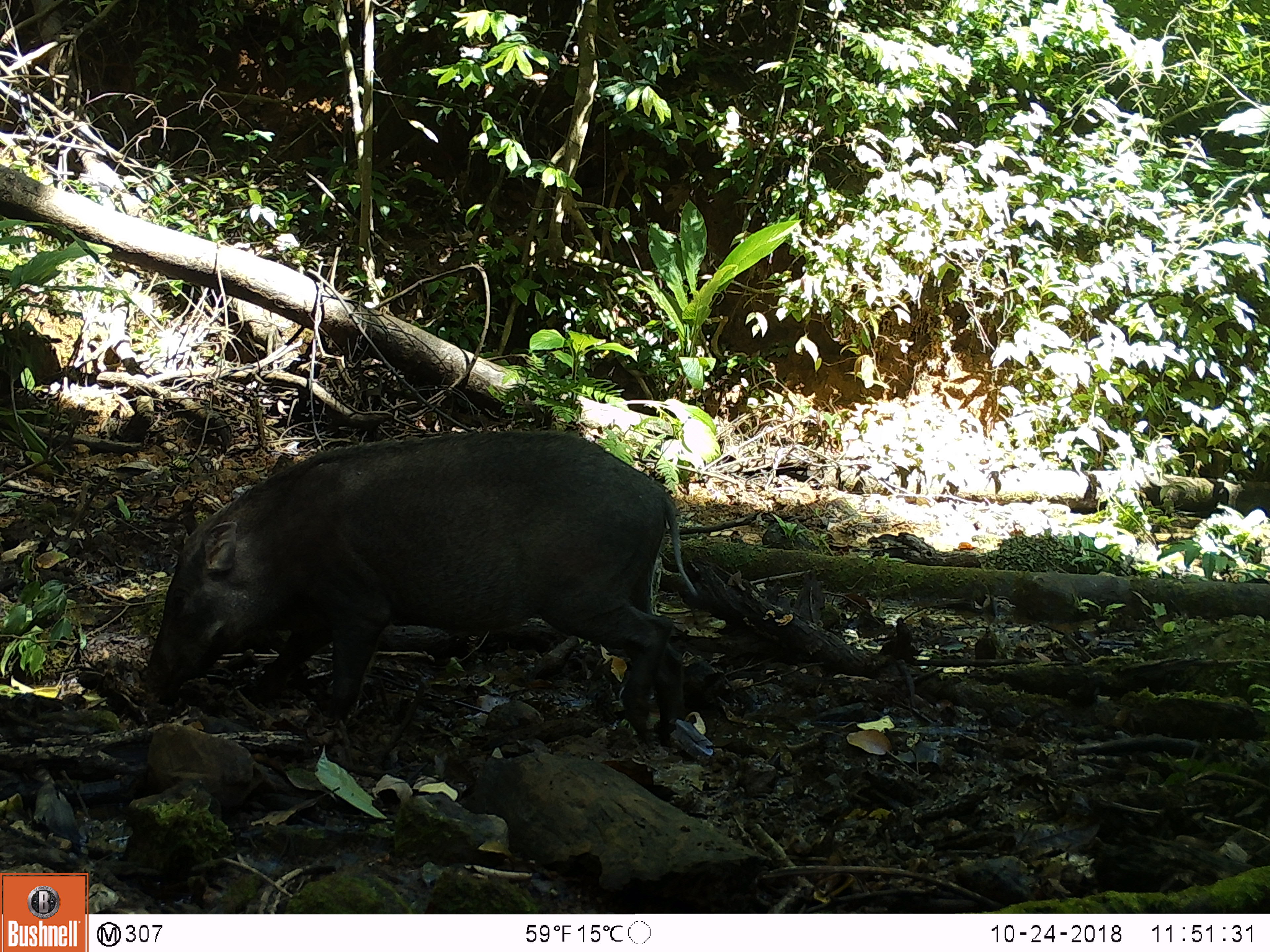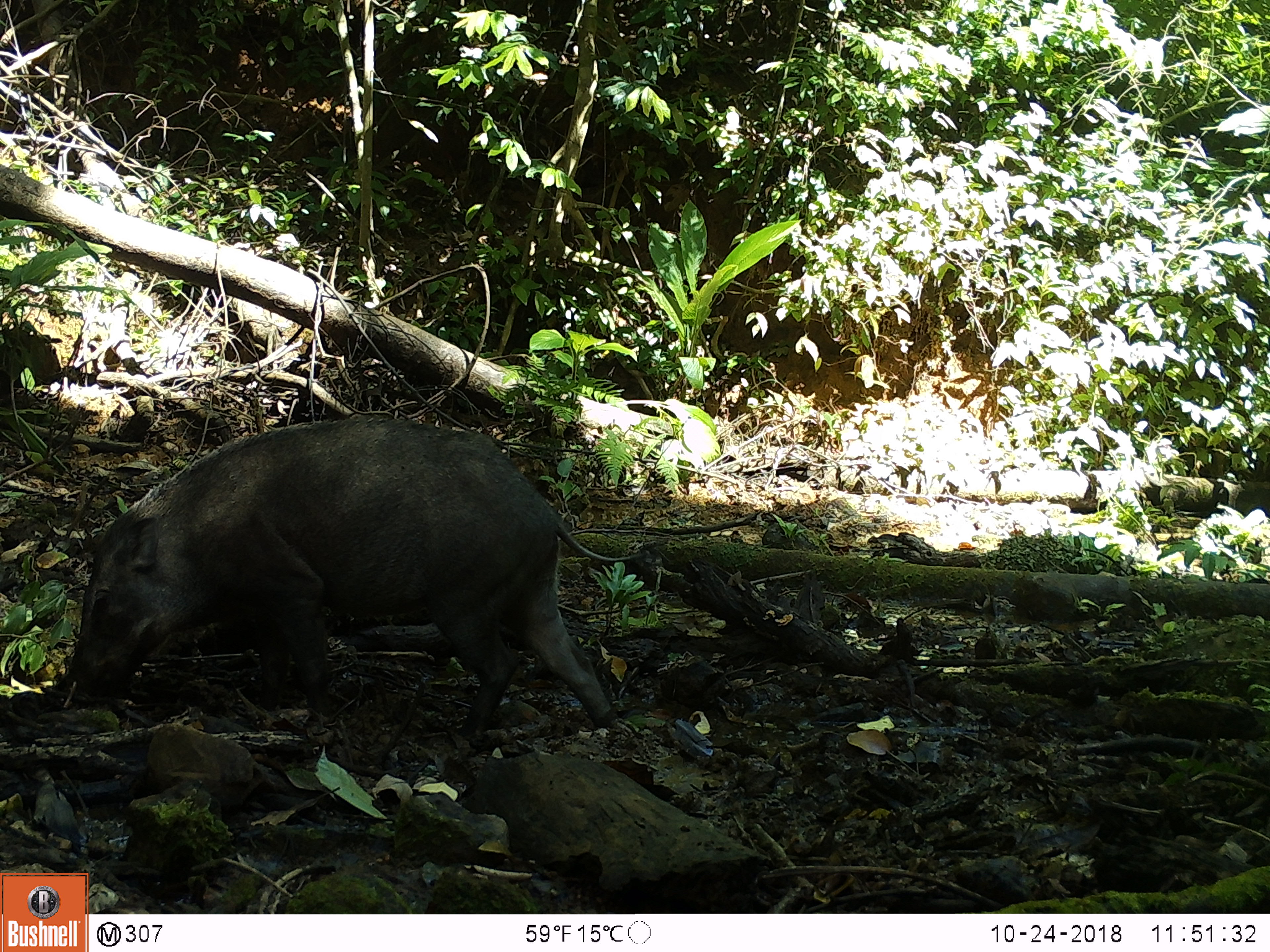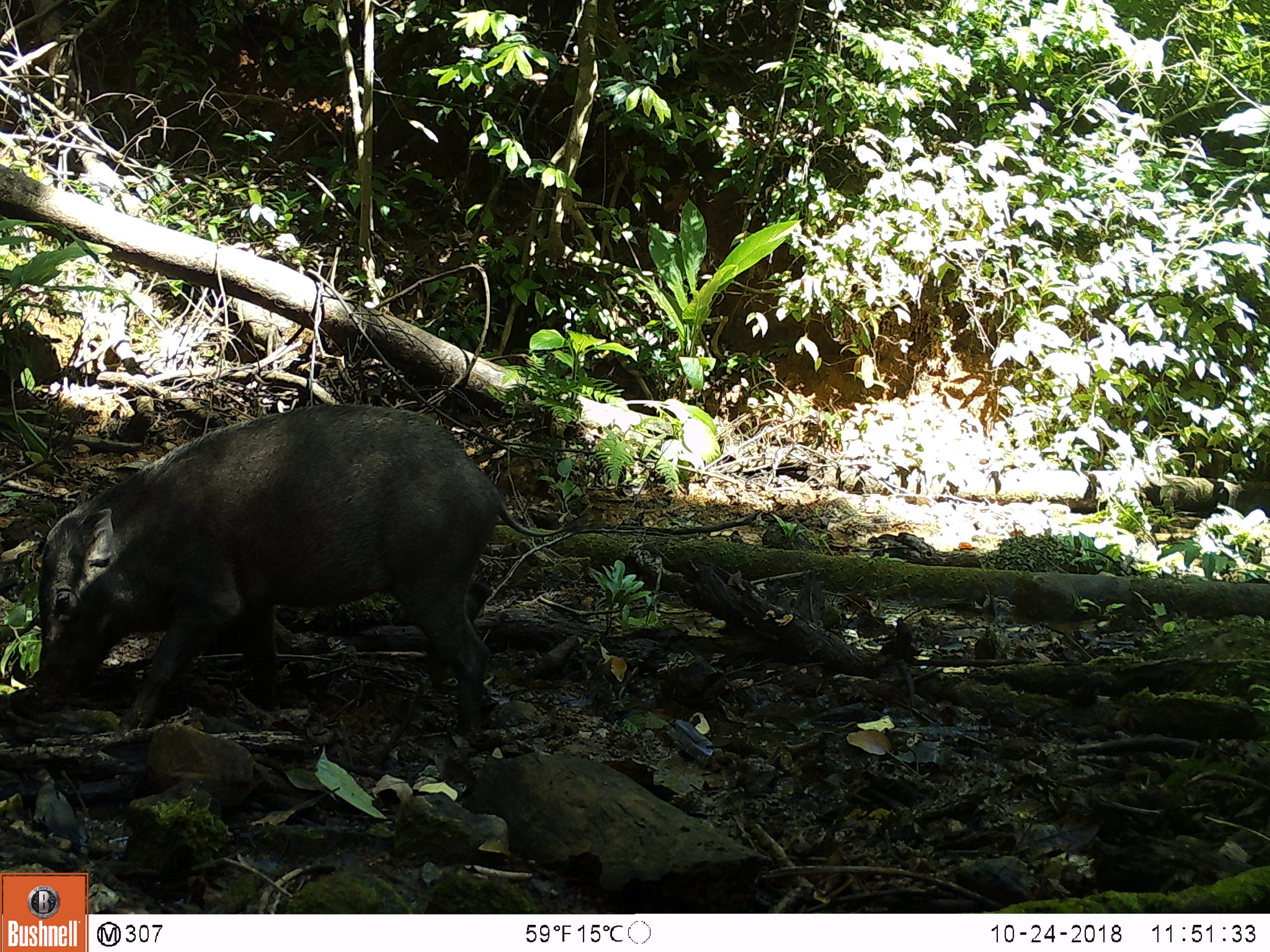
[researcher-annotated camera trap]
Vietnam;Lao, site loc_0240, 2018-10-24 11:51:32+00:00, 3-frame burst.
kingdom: Animalia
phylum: Chordata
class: Mammalia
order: Artiodactyla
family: Suidae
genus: Sus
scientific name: Sus scrofa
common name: eurasian wild pig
Eurasian wild pig (Sus scrofa). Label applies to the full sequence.